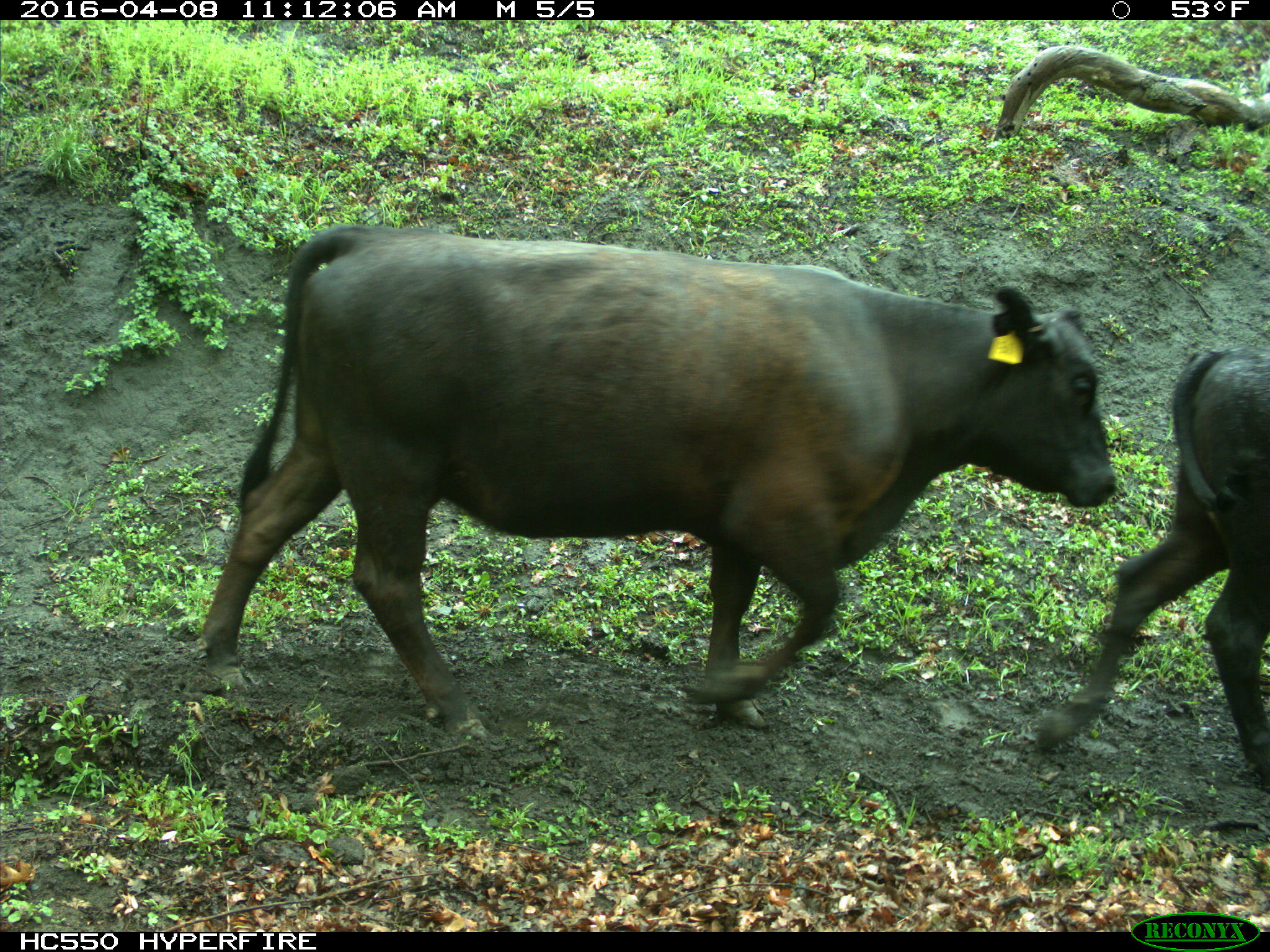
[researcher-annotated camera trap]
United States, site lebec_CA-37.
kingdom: Animalia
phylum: Chordata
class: Mammalia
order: Artiodactyla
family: Bovidae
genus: Bos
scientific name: Bos taurus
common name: domestic cow